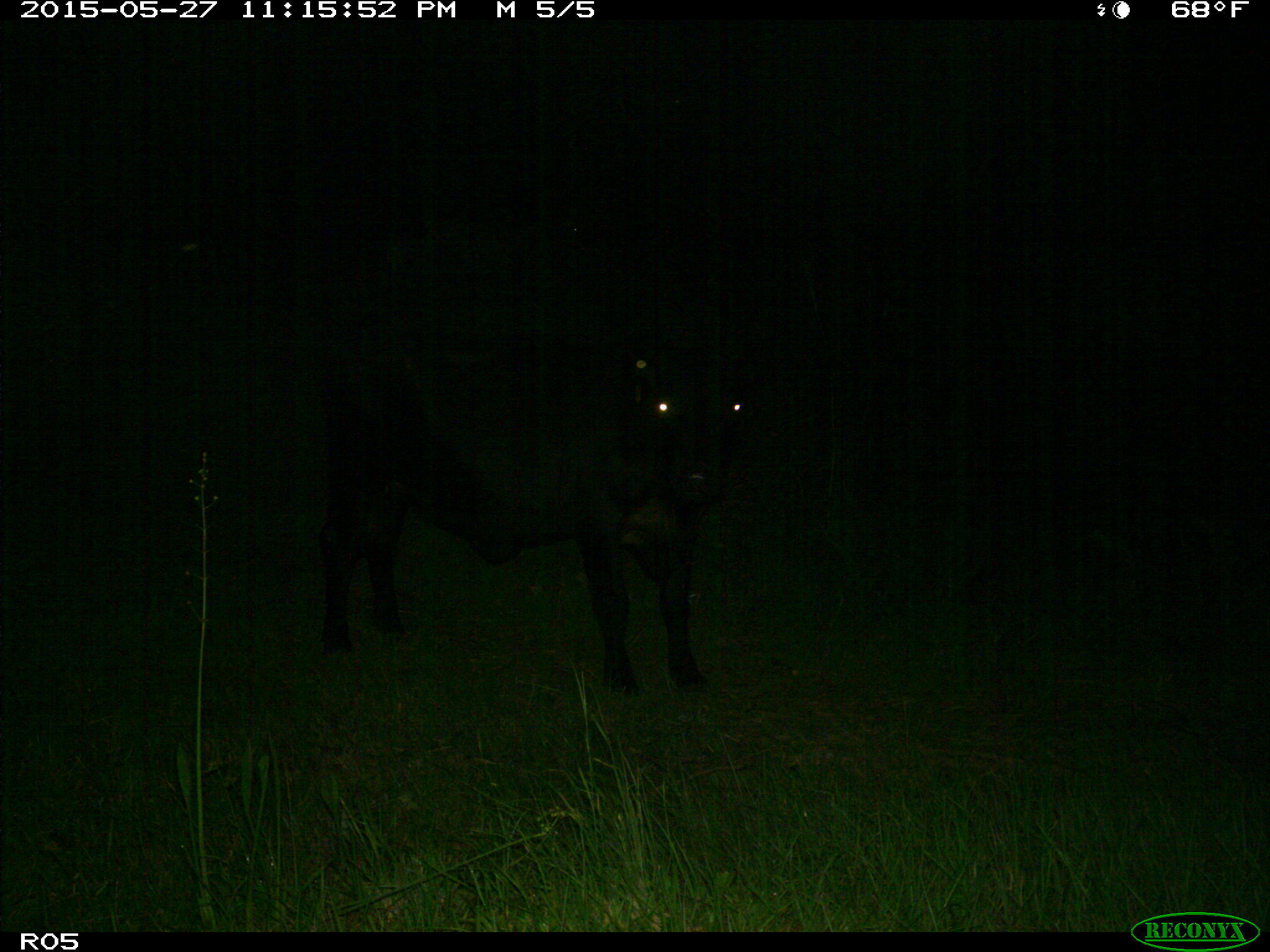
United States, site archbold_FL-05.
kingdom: Animalia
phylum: Chordata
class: Mammalia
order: Artiodactyla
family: Bovidae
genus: Bos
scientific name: Bos taurus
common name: domestic cow